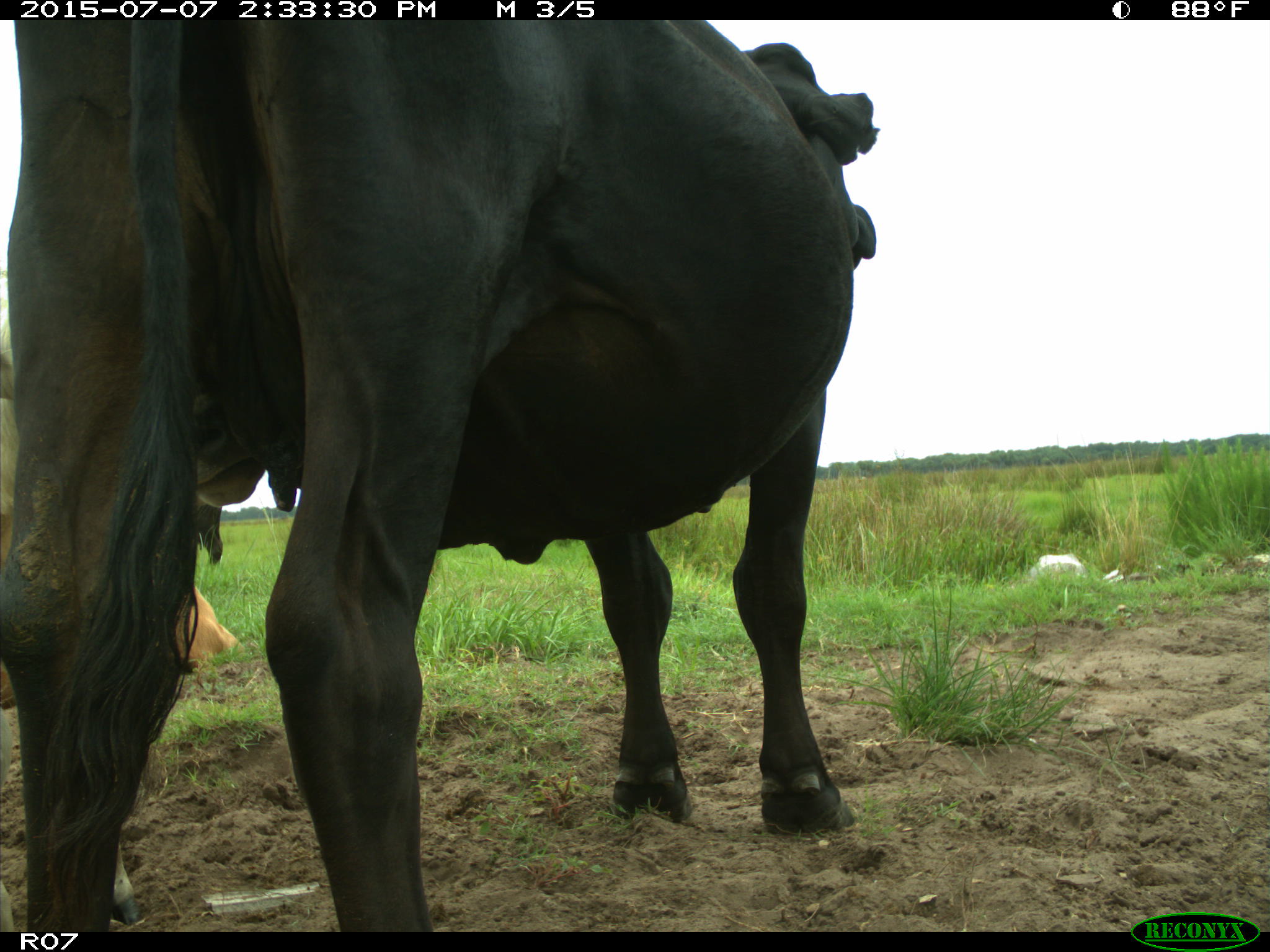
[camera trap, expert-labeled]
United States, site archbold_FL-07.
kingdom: Animalia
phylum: Chordata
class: Mammalia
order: Artiodactyla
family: Bovidae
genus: Bos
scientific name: Bos taurus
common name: domestic cow